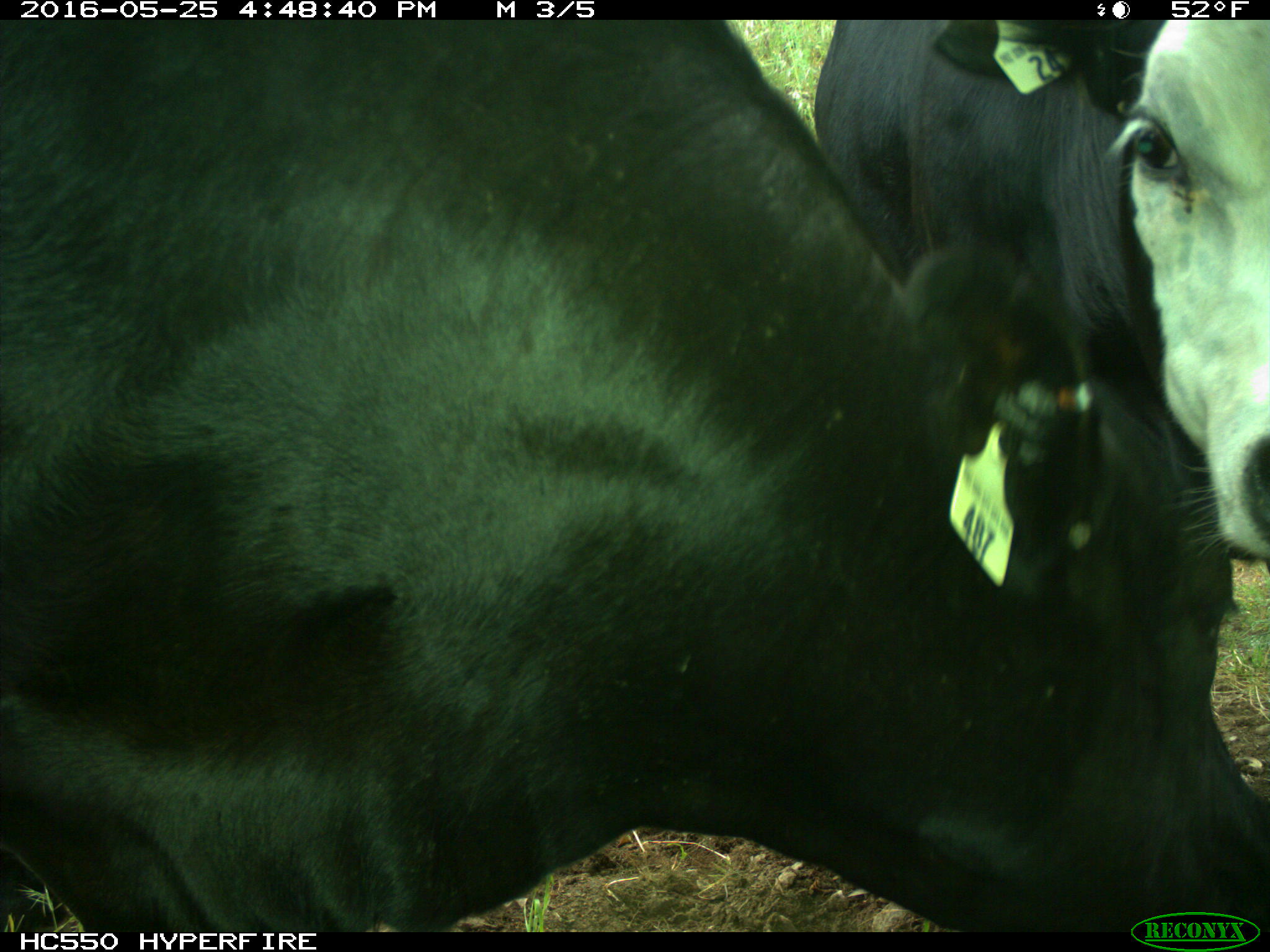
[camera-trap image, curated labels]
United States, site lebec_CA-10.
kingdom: Animalia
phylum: Chordata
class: Mammalia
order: Artiodactyla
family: Bovidae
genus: Bos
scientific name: Bos taurus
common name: domestic cow